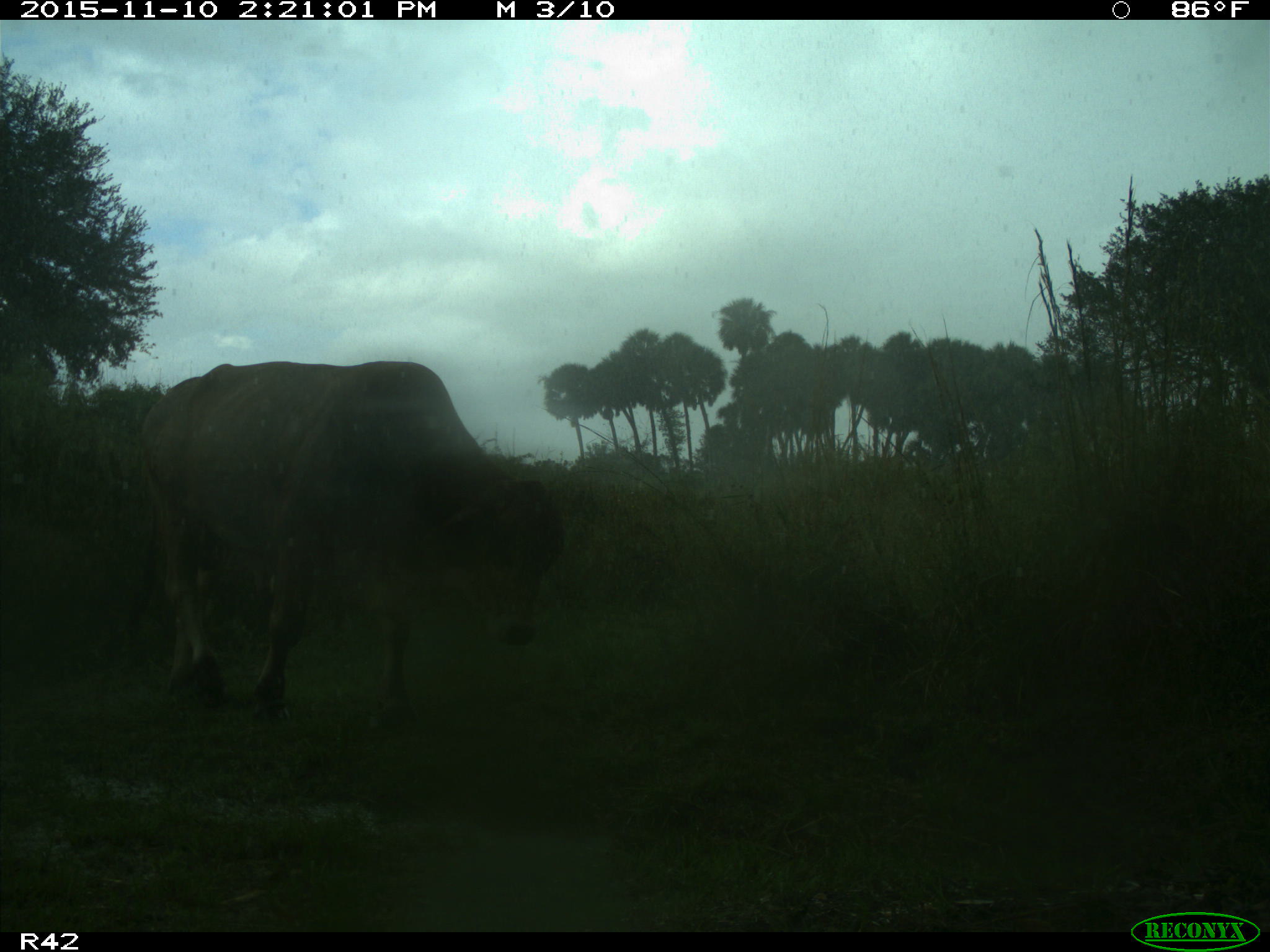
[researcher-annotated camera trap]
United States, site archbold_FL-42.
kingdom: Animalia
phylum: Chordata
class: Mammalia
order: Artiodactyla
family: Bovidae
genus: Bos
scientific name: Bos taurus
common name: domestic cow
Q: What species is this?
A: Bos taurus (domestic cow).